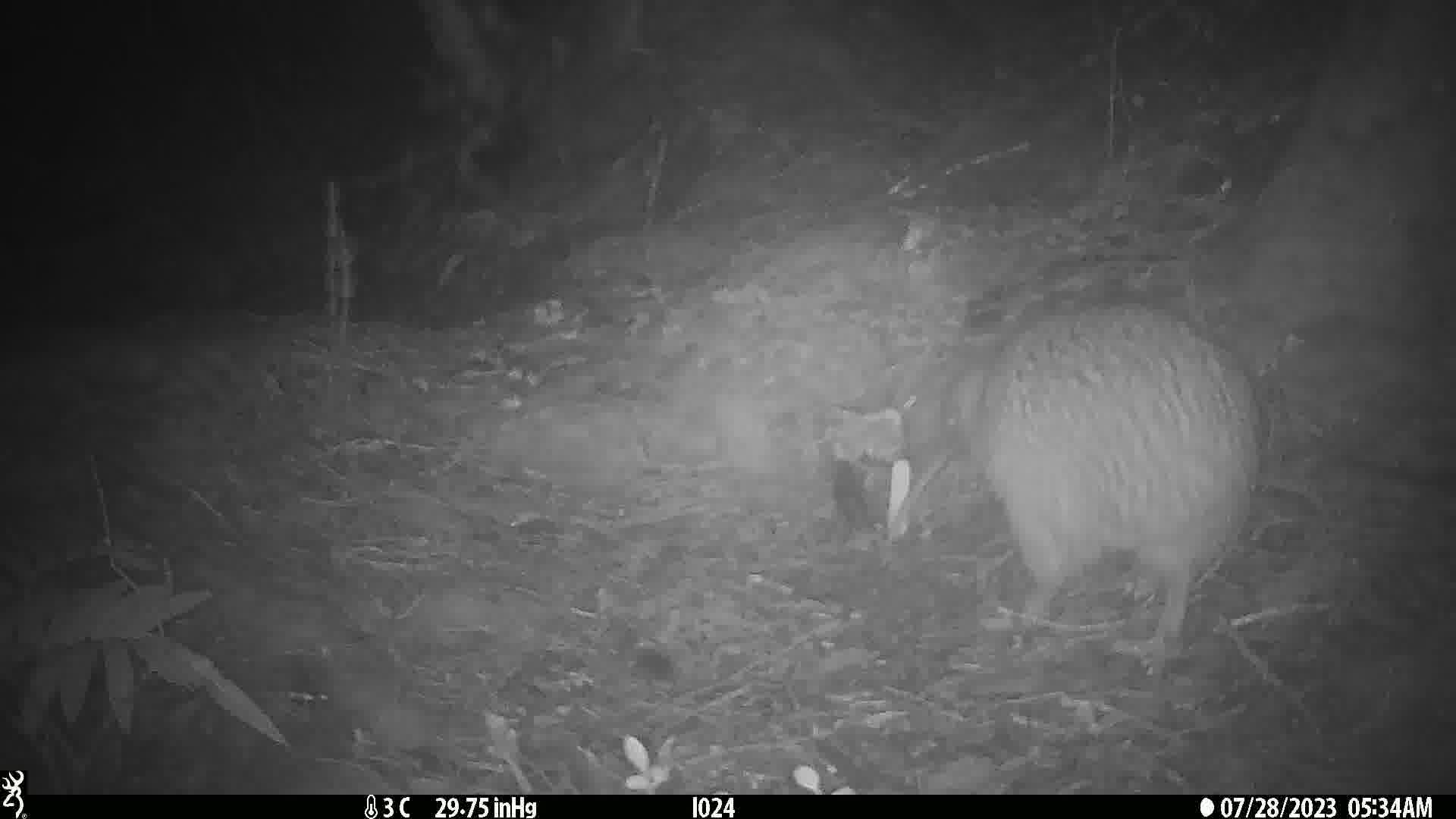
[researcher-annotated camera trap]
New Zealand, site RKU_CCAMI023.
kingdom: Animalia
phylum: Chordata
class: Aves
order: Apterygiformes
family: Apterygidae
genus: Apteryx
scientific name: Apteryx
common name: kiwi